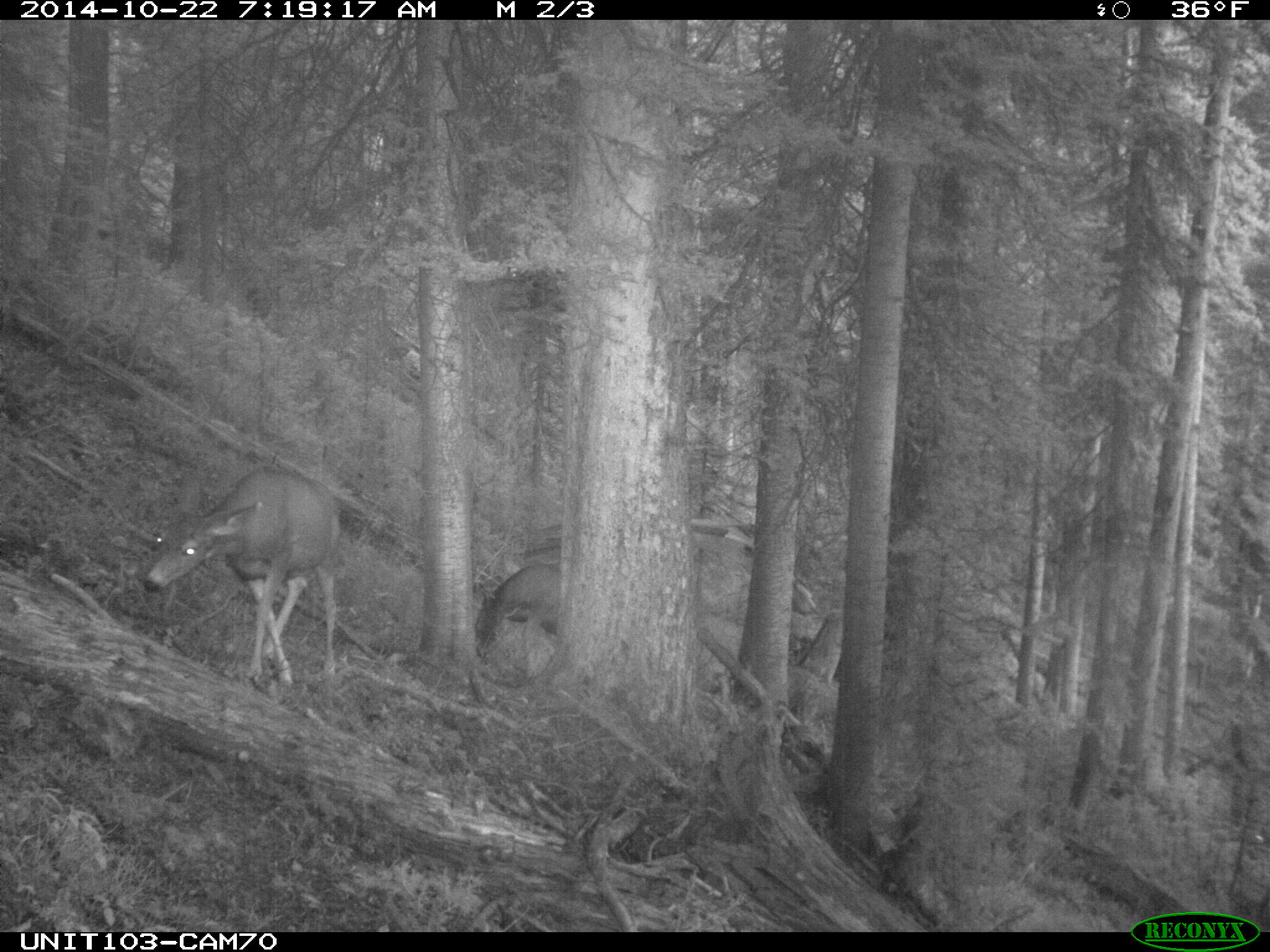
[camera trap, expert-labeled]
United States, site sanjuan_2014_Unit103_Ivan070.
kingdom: Animalia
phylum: Chordata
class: Mammalia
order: Artiodactyla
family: Cervidae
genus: Odocoileus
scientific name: Odocoileus hemionus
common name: mule deer